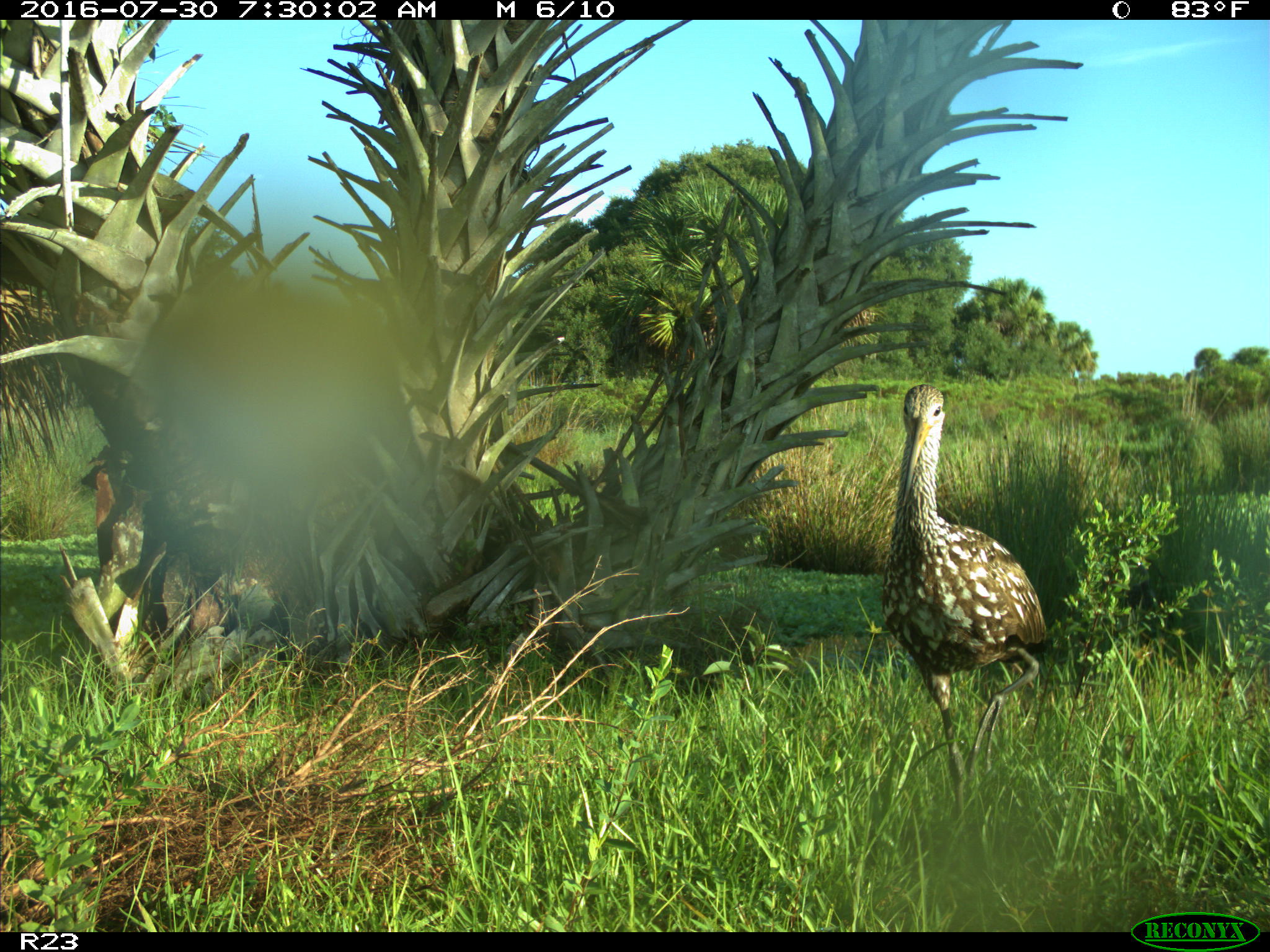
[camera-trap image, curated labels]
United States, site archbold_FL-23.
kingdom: Animalia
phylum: Chordata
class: Aves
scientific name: Aves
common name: birds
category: unidentified bird